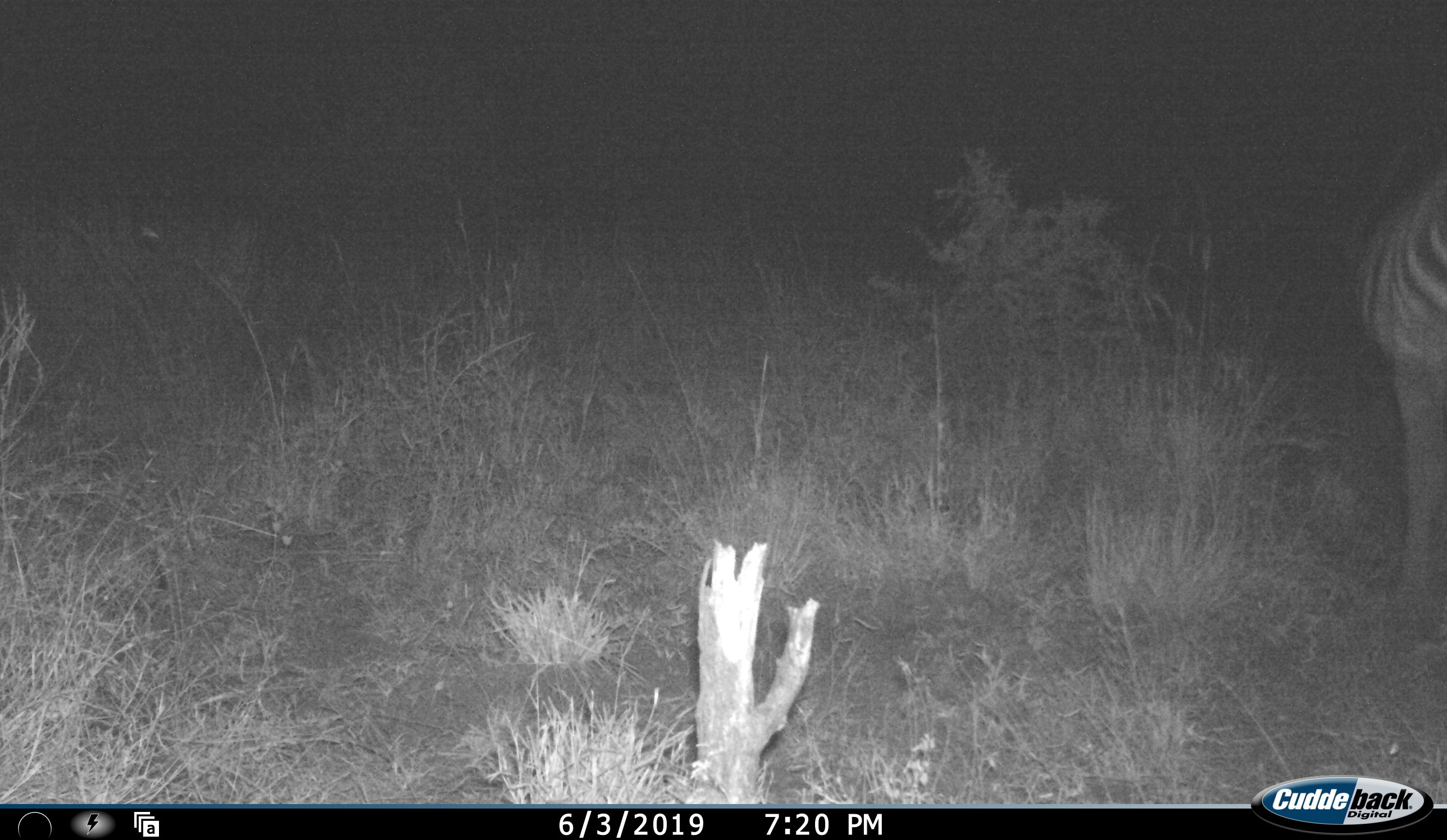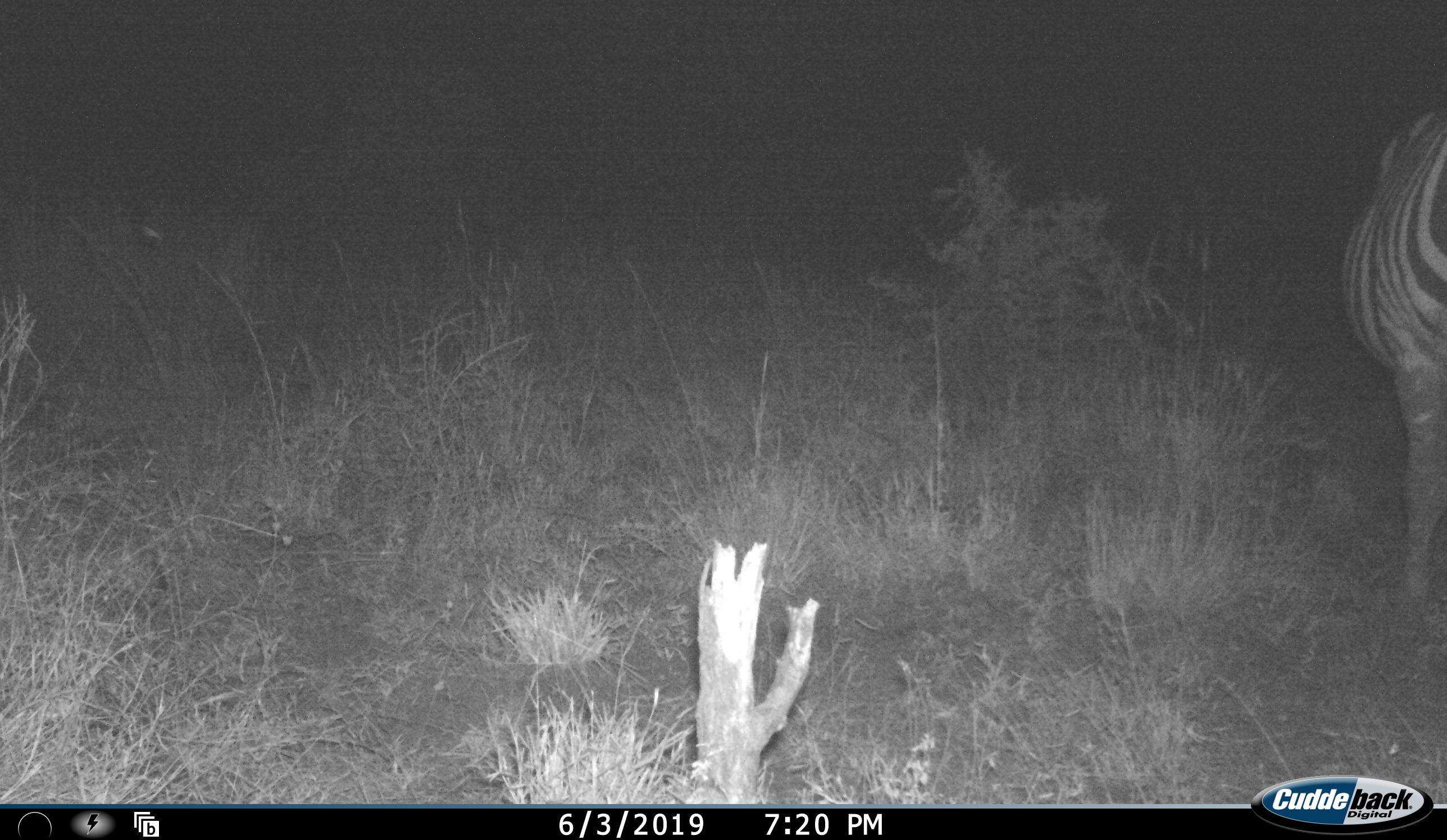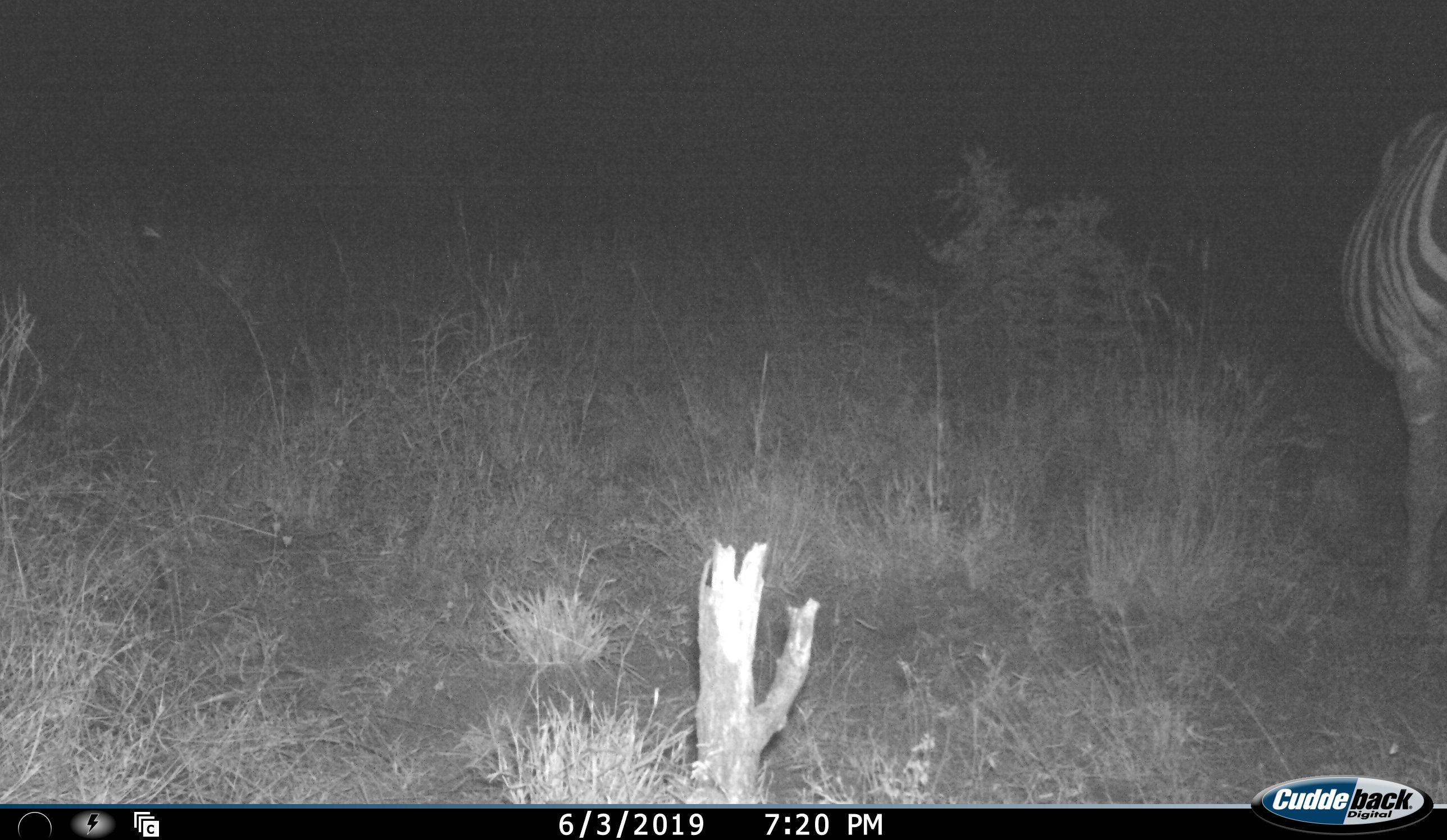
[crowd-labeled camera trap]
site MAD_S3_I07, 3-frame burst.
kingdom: Animalia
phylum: Chordata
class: Mammalia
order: Perissodactyla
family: Equidae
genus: Equus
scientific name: Equus quagga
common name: plains zebra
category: zebraplains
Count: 1.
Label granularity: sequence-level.